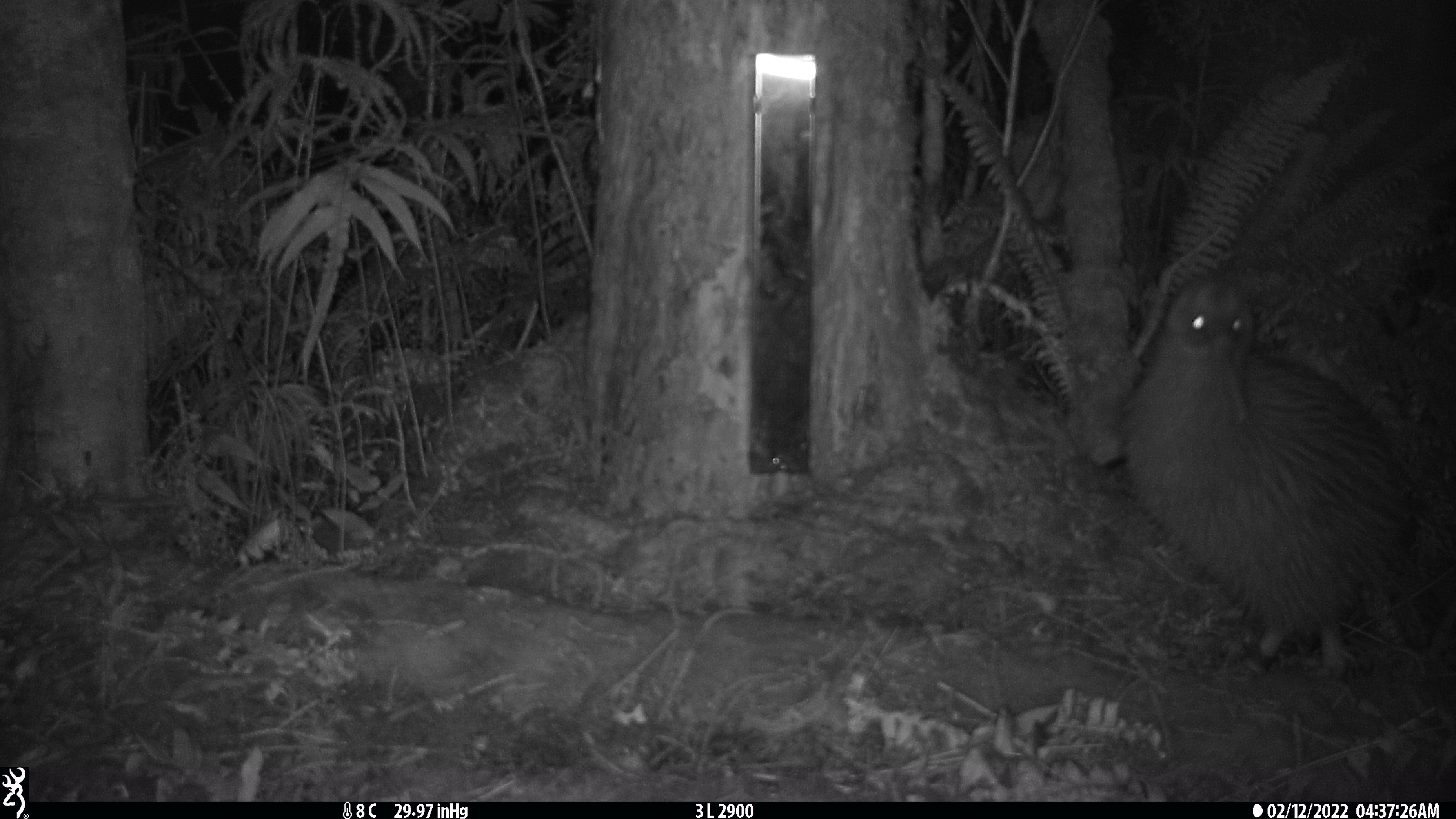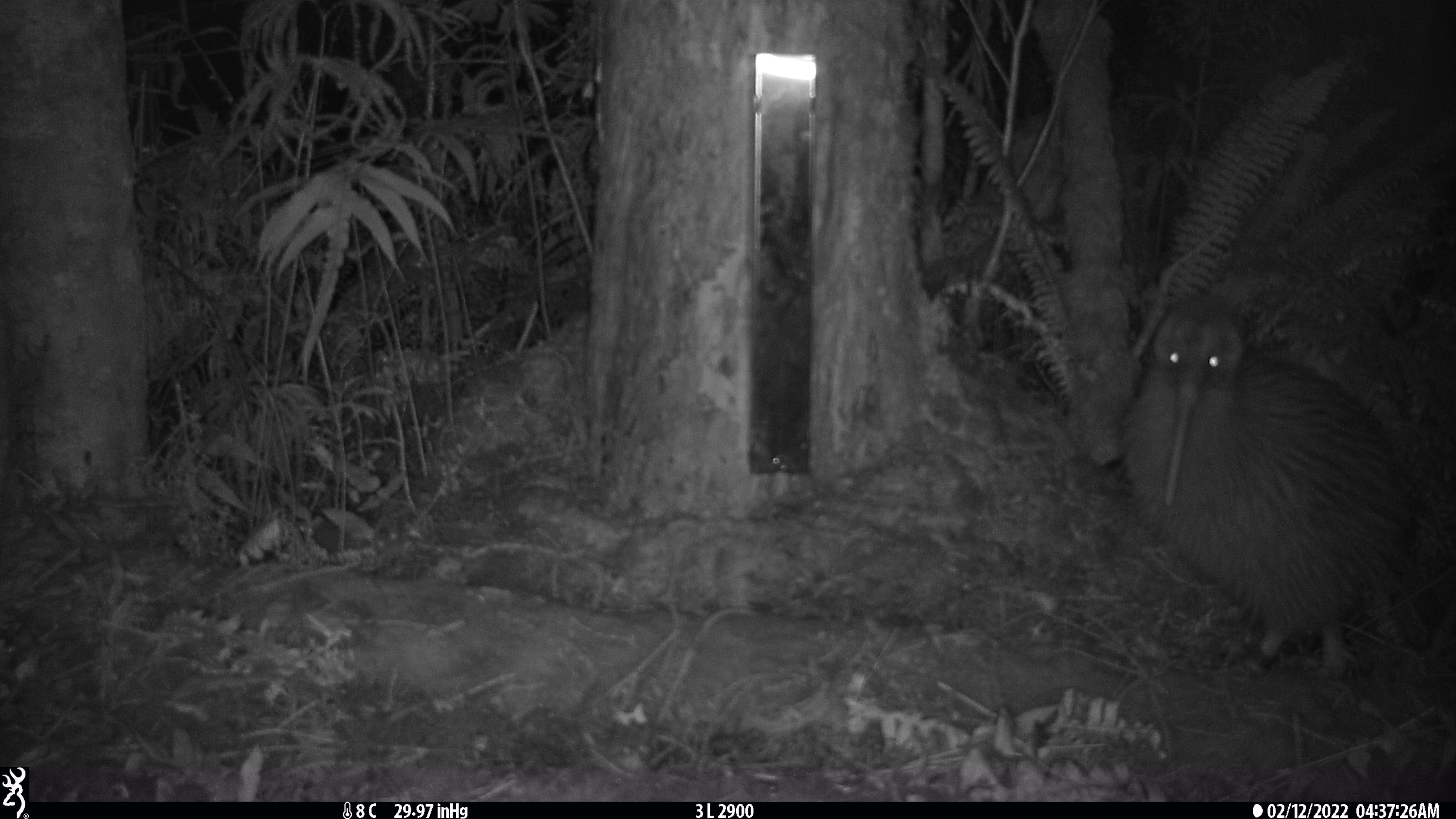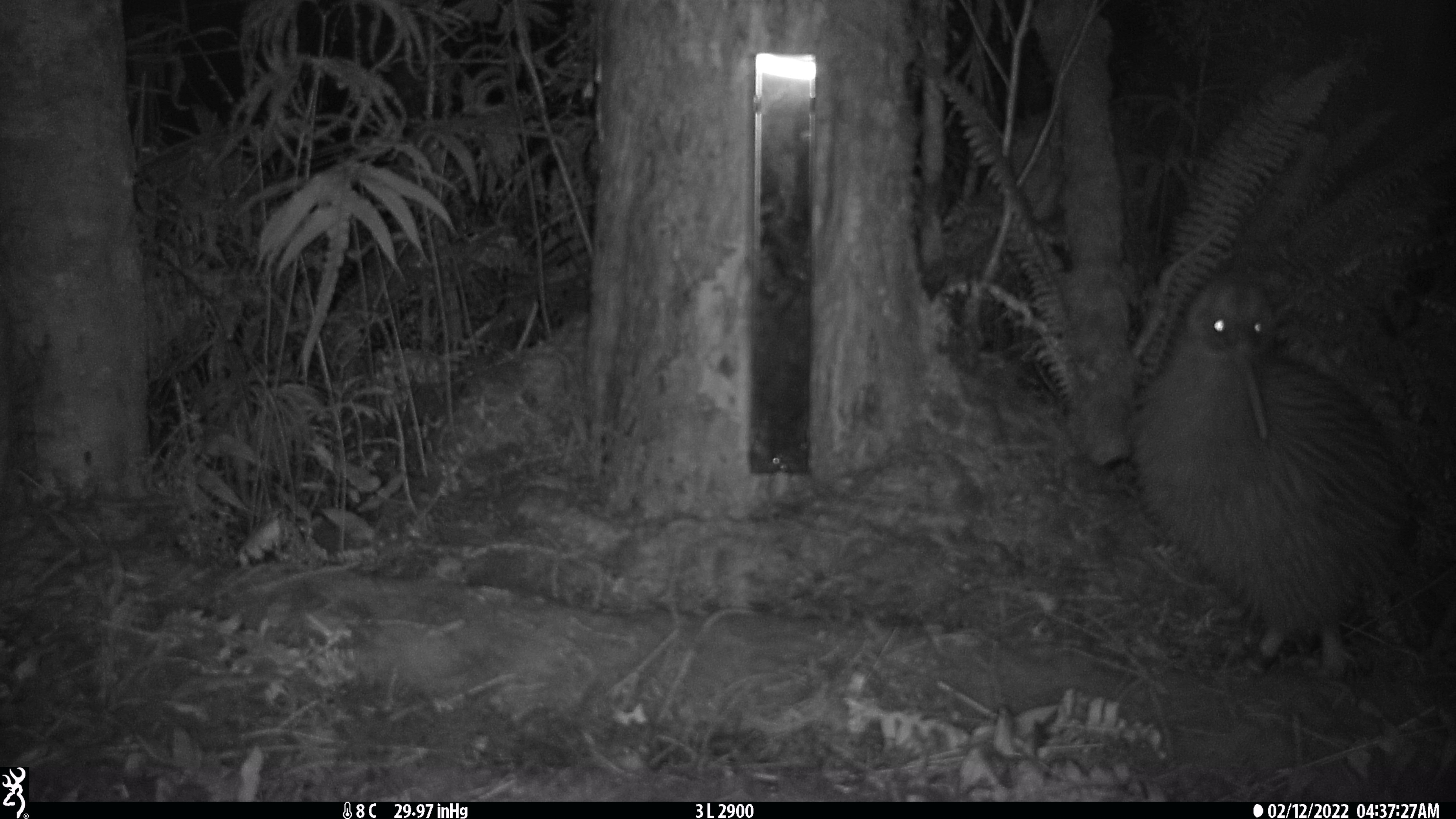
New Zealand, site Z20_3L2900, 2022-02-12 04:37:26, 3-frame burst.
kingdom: Animalia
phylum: Chordata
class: Aves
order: Apterygiformes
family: Apterygidae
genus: Apteryx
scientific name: Apteryx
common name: kiwi